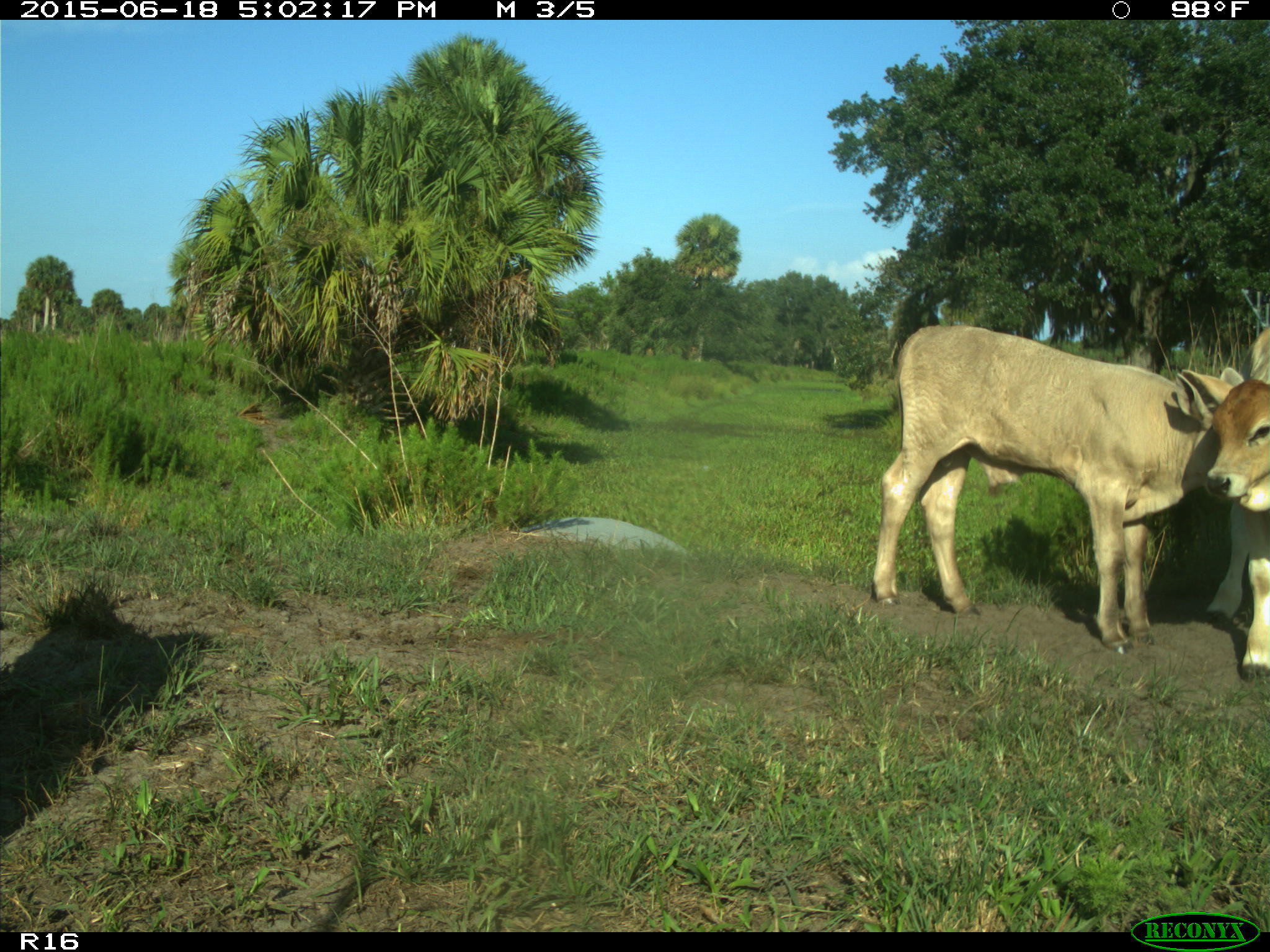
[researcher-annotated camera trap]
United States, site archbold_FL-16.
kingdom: Animalia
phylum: Chordata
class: Mammalia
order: Artiodactyla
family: Bovidae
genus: Bos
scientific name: Bos taurus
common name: domestic cow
Bos taurus (domestic cow).